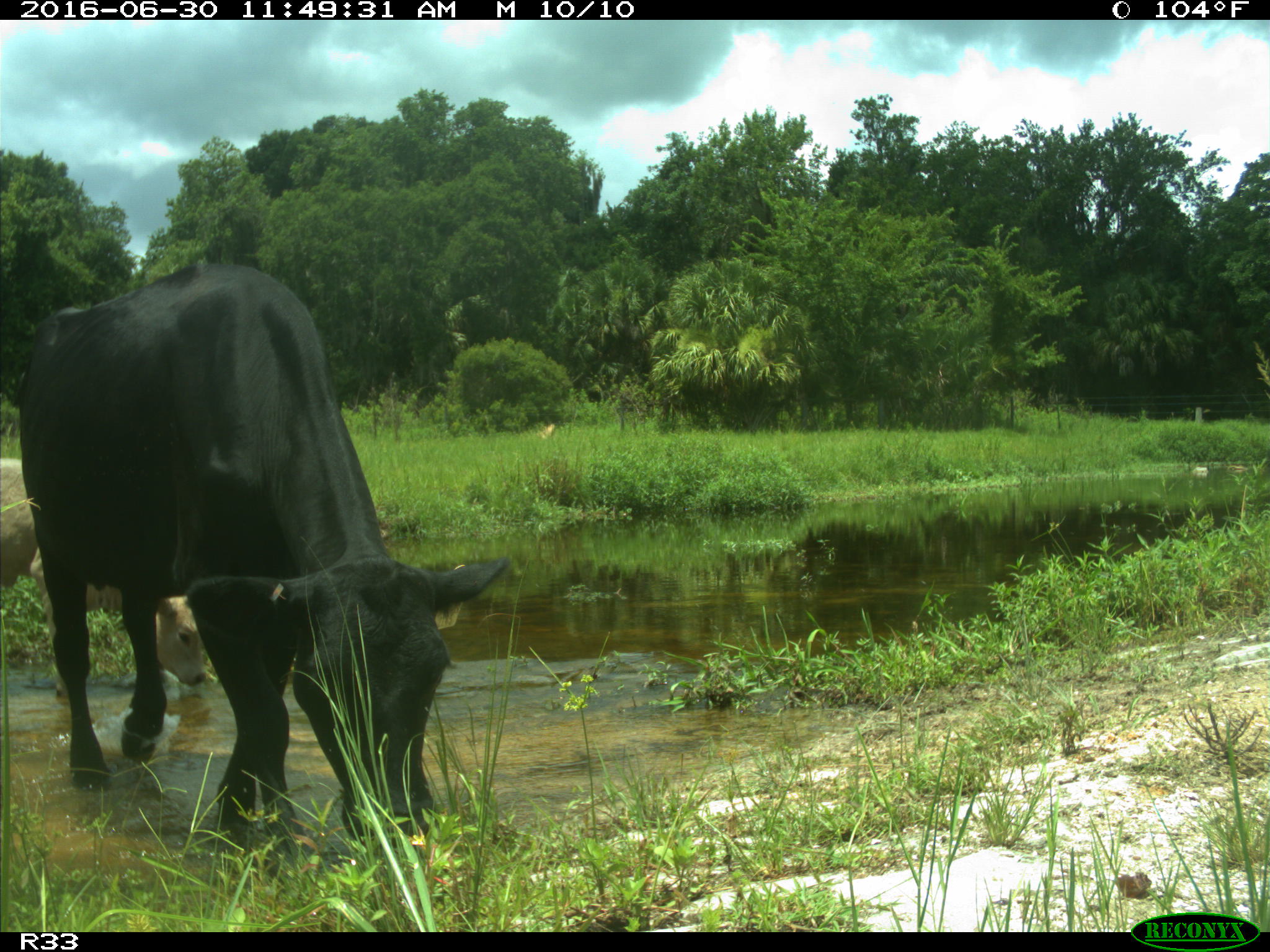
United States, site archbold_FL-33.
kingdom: Animalia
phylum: Chordata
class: Mammalia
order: Artiodactyla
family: Bovidae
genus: Bos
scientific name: Bos taurus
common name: domestic cow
Bos taurus (domestic cow).